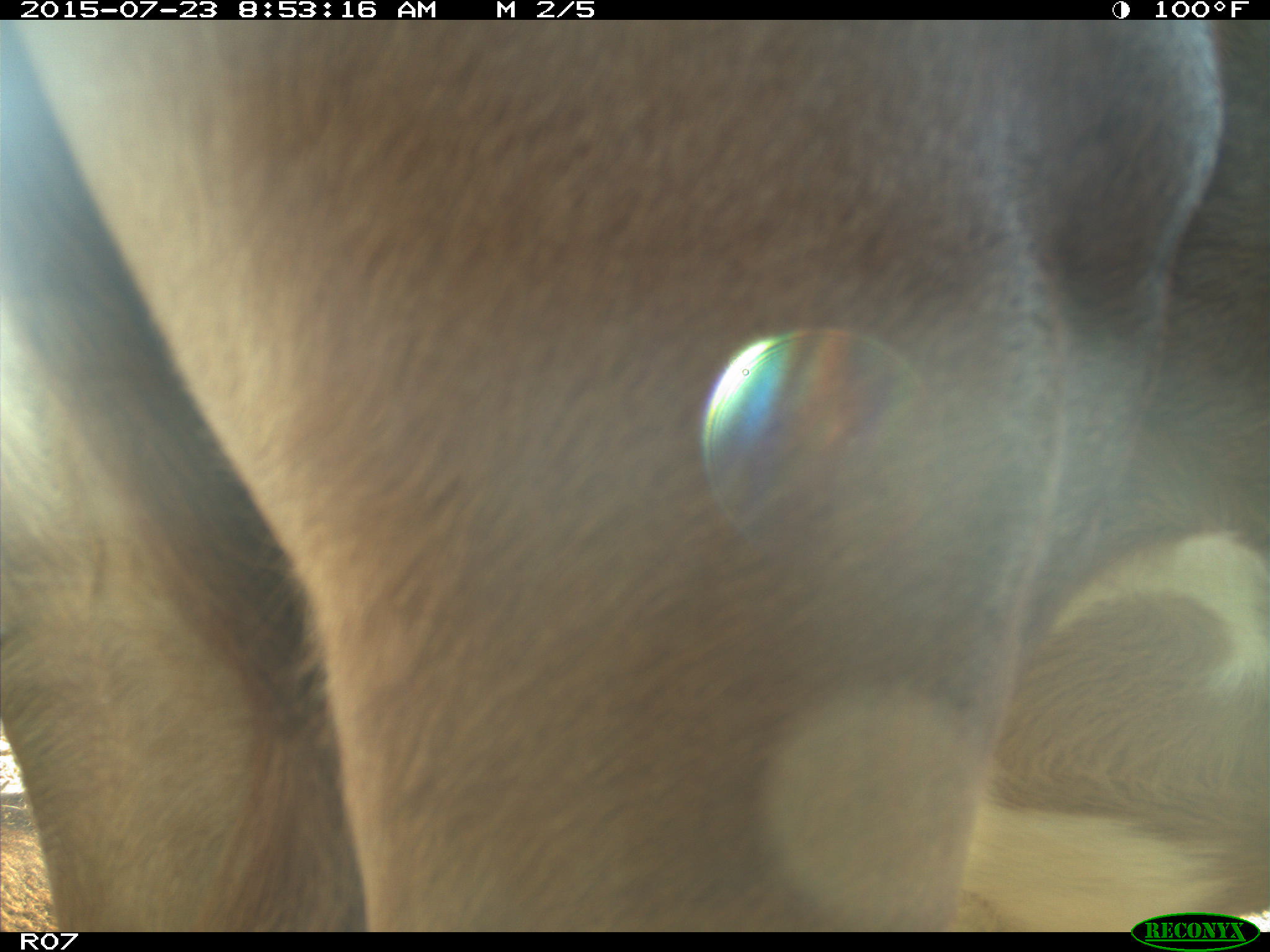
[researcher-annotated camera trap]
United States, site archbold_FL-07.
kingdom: Animalia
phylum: Chordata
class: Mammalia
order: Artiodactyla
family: Bovidae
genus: Bos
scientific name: Bos taurus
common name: domestic cow